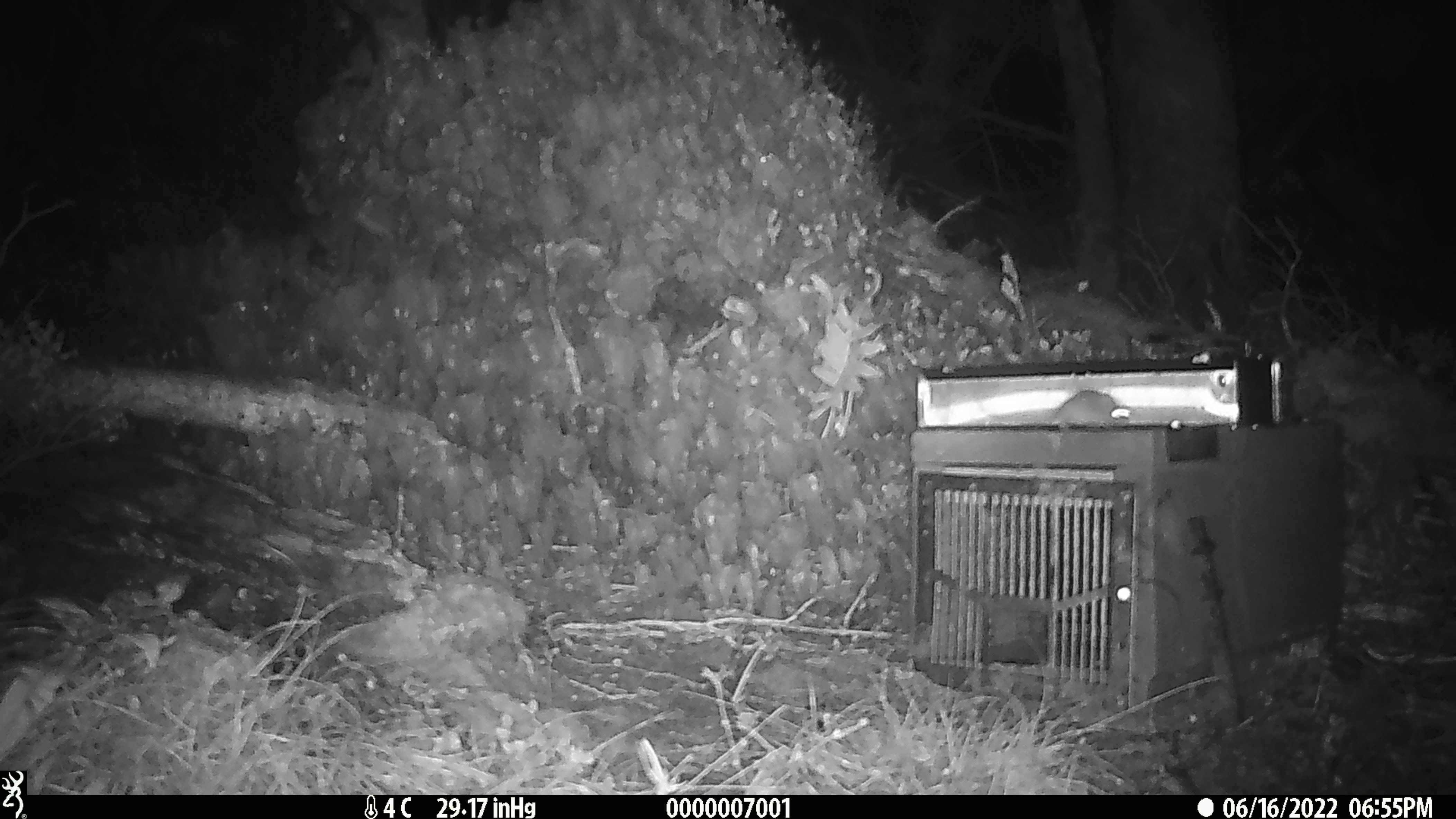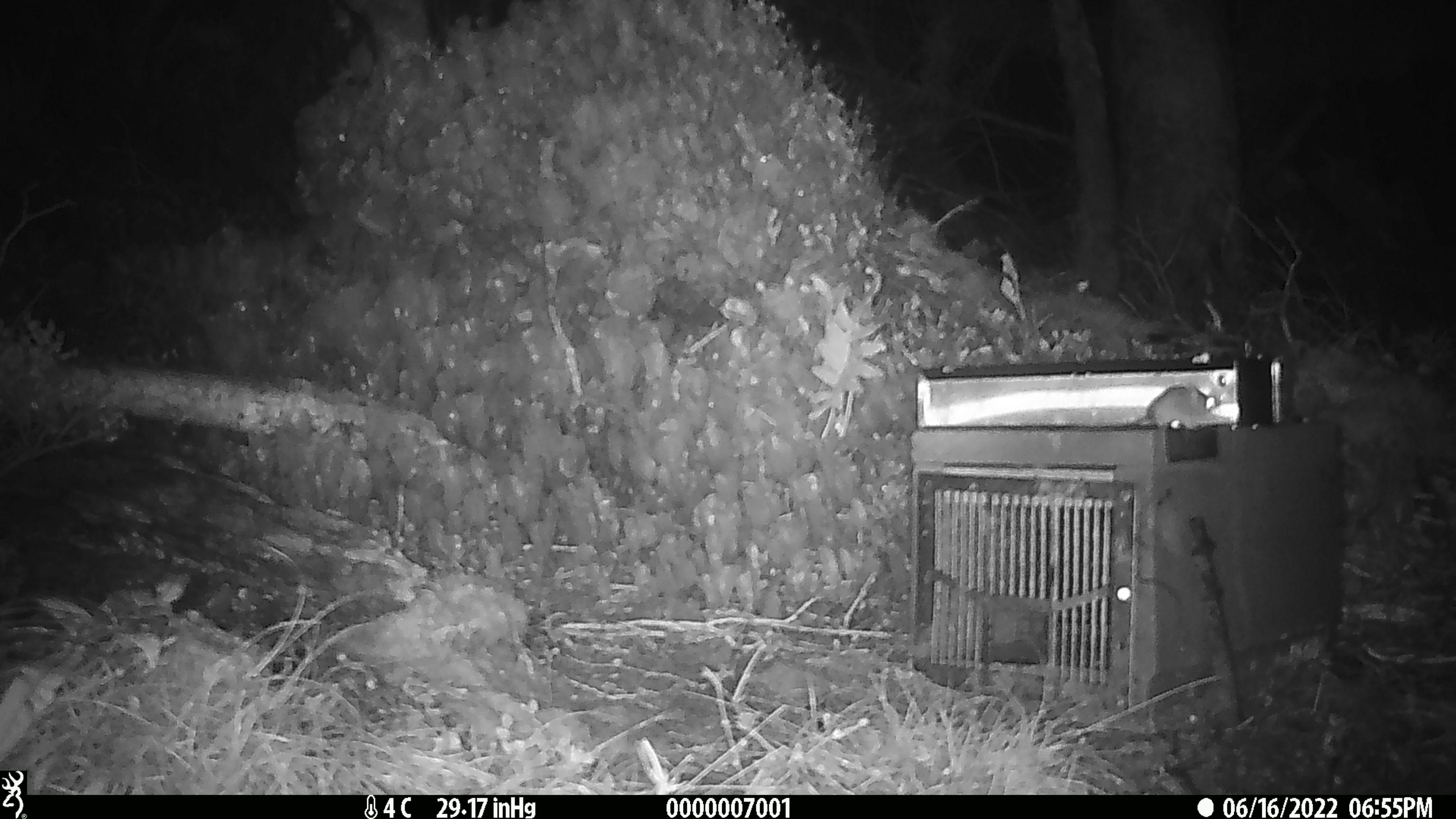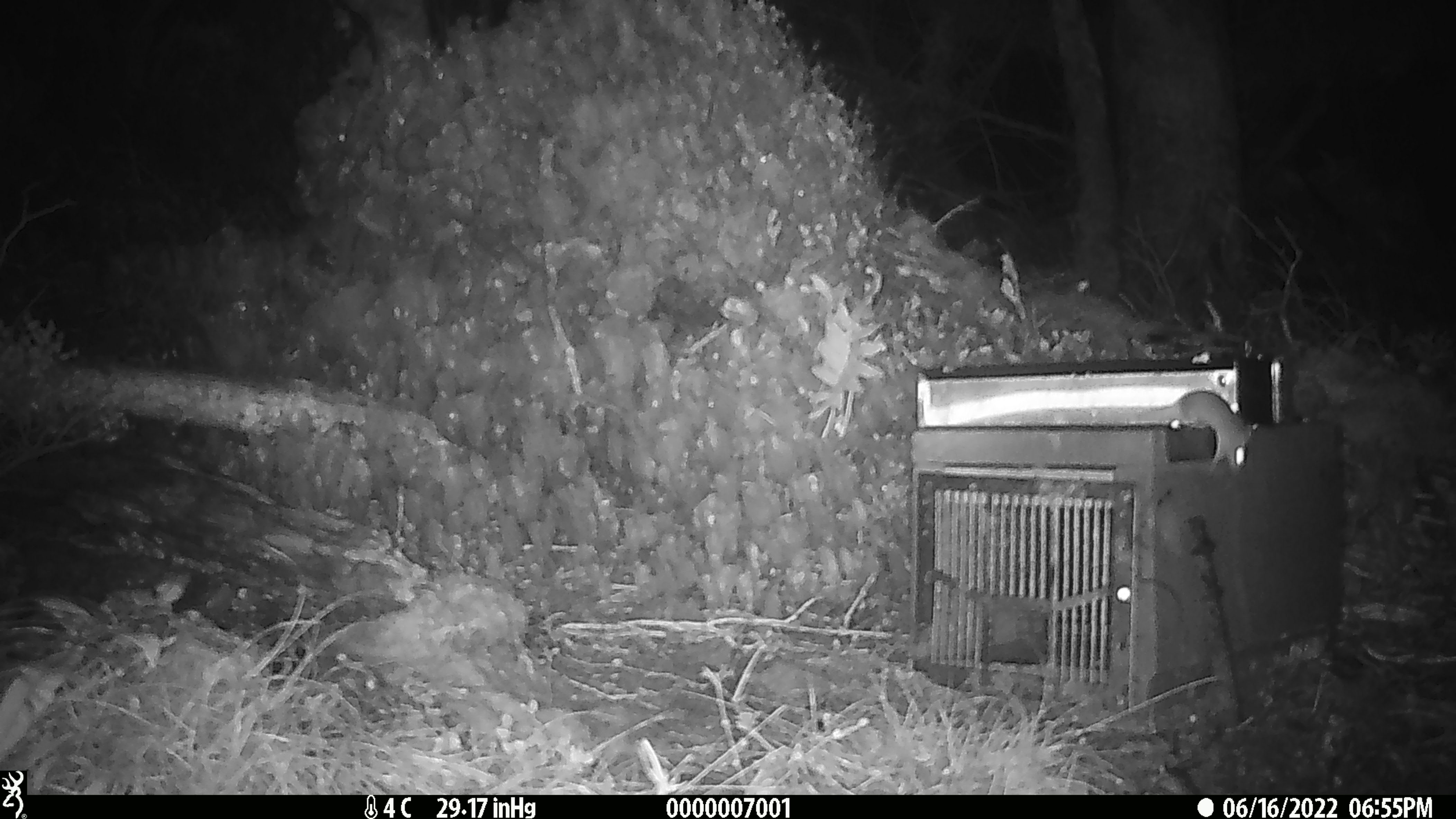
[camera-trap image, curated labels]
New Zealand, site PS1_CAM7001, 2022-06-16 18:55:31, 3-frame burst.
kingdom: Animalia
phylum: Chordata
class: Mammalia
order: Rodentia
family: Muridae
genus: Mus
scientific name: Mus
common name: mouse